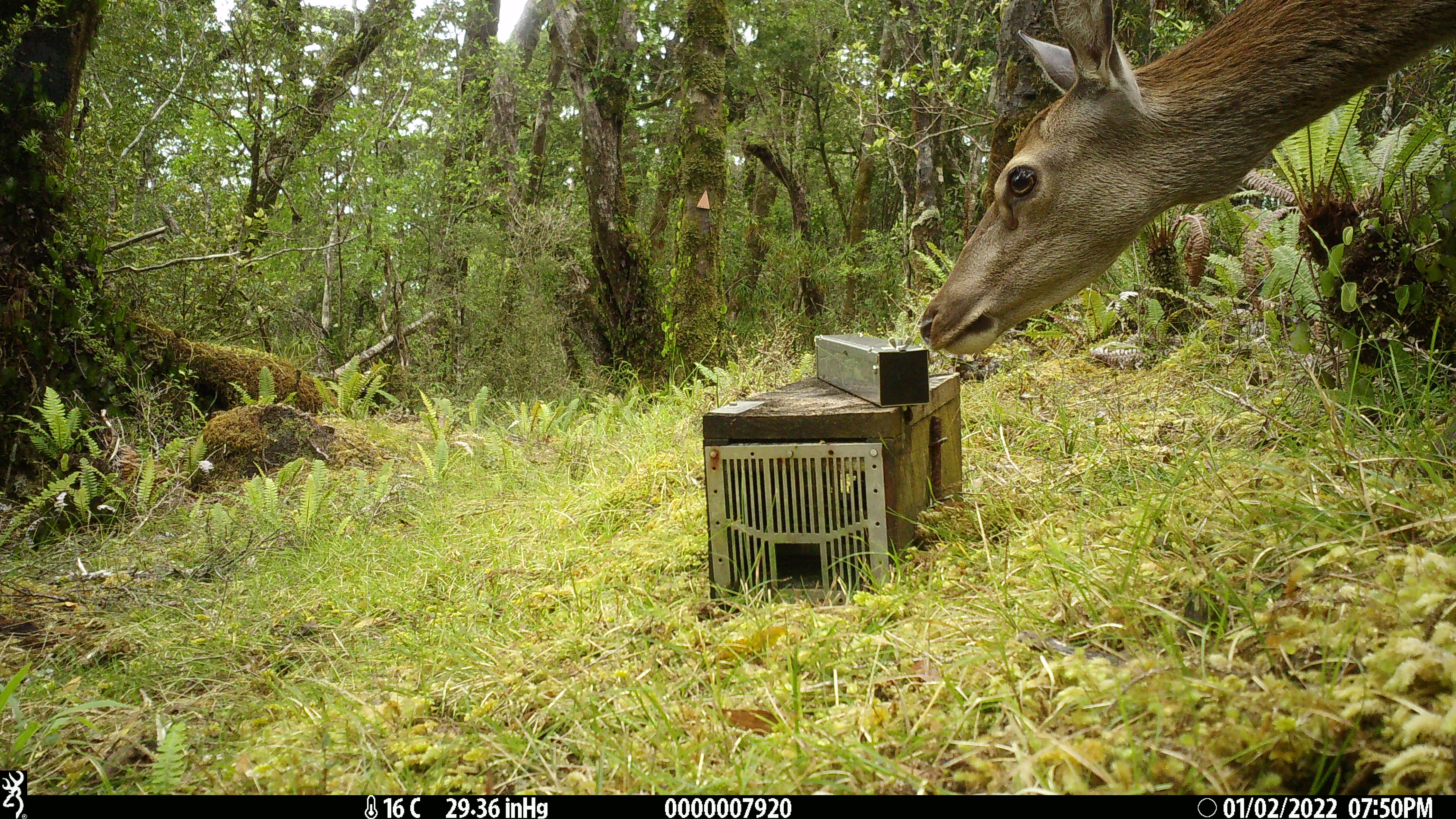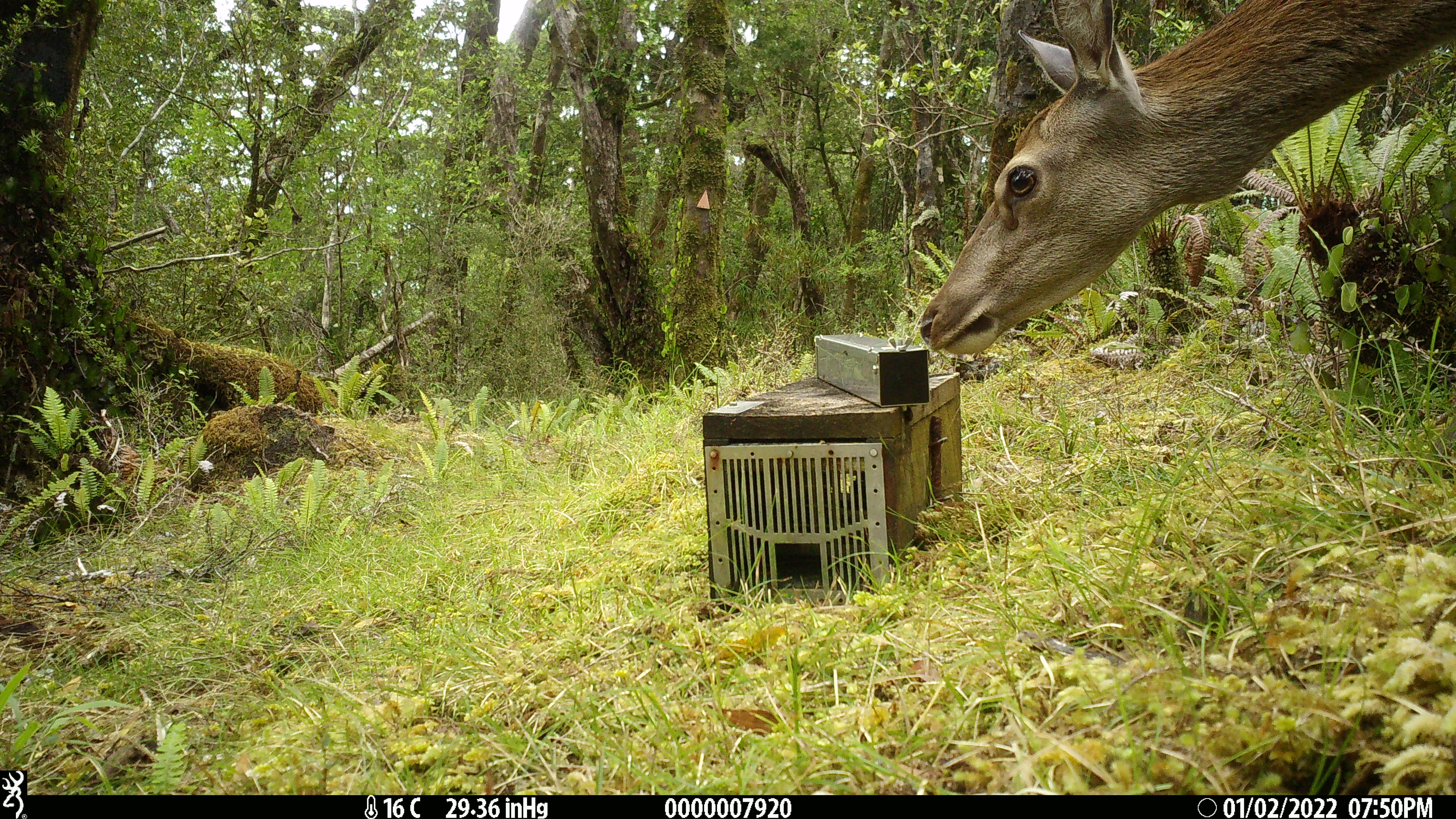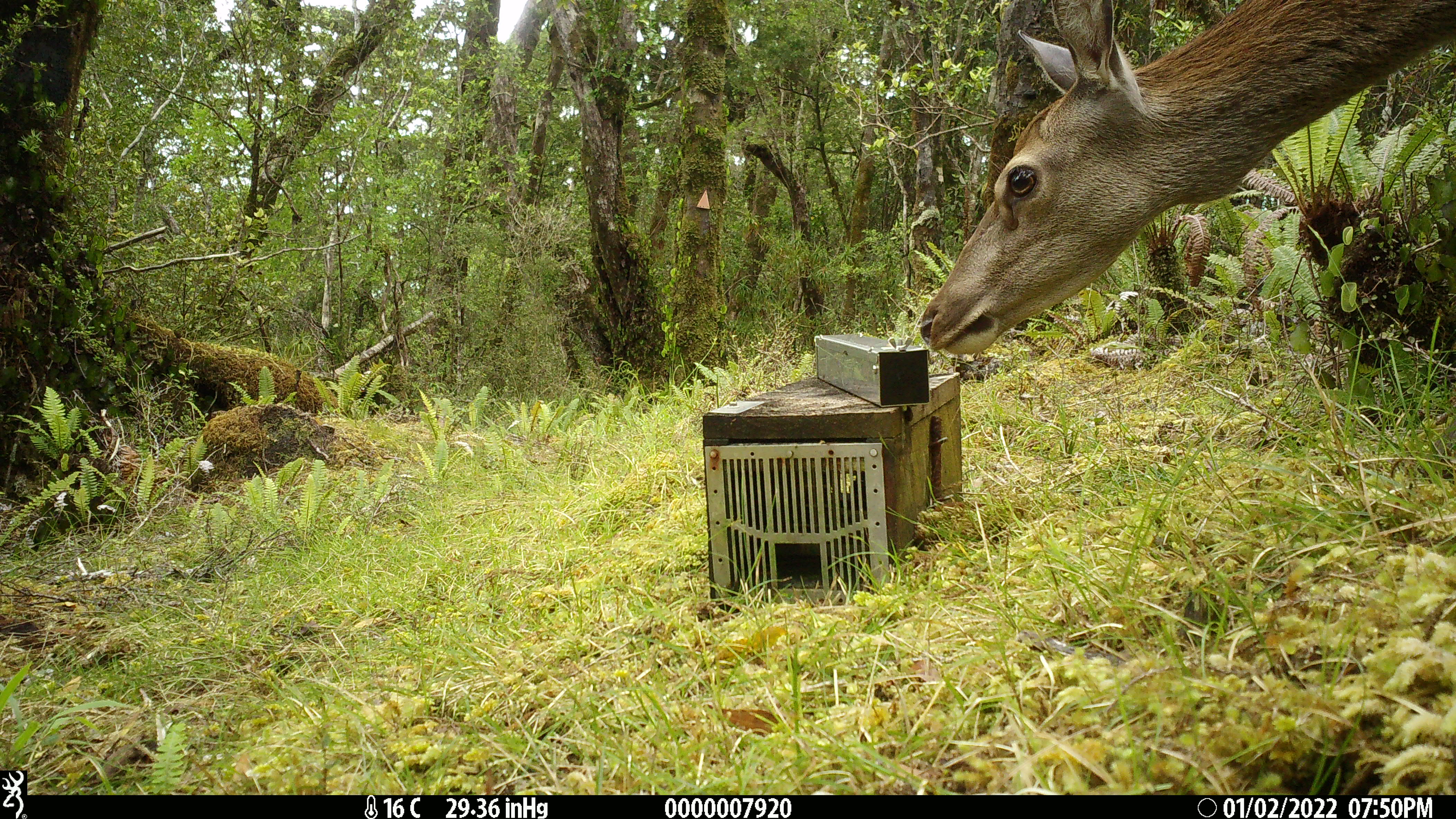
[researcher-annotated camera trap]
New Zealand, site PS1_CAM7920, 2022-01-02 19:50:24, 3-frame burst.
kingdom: Animalia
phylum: Chordata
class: Mammalia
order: Artiodactyla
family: Cervidae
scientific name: Cervidae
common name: deer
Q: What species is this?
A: Deer (Cervidae).